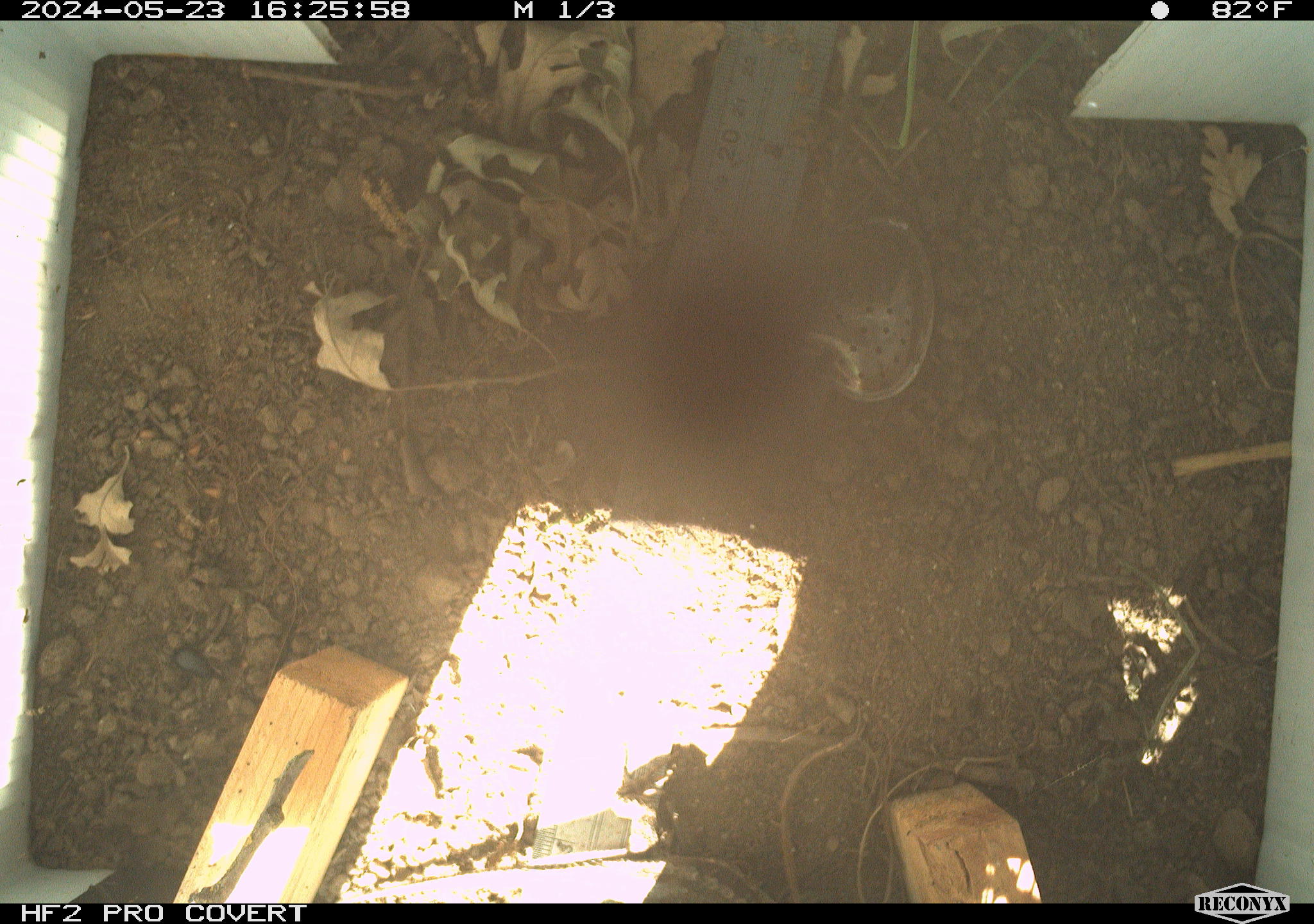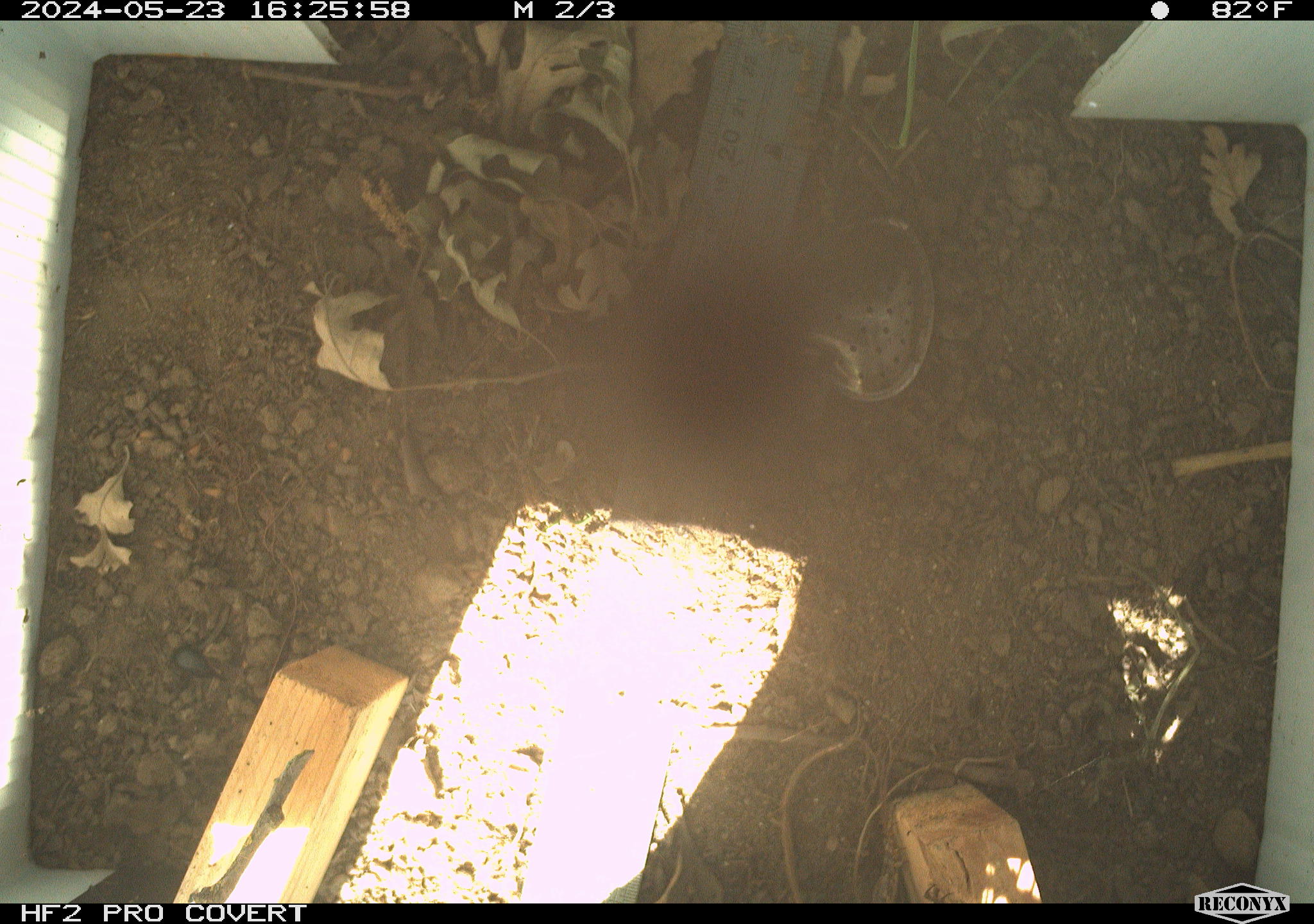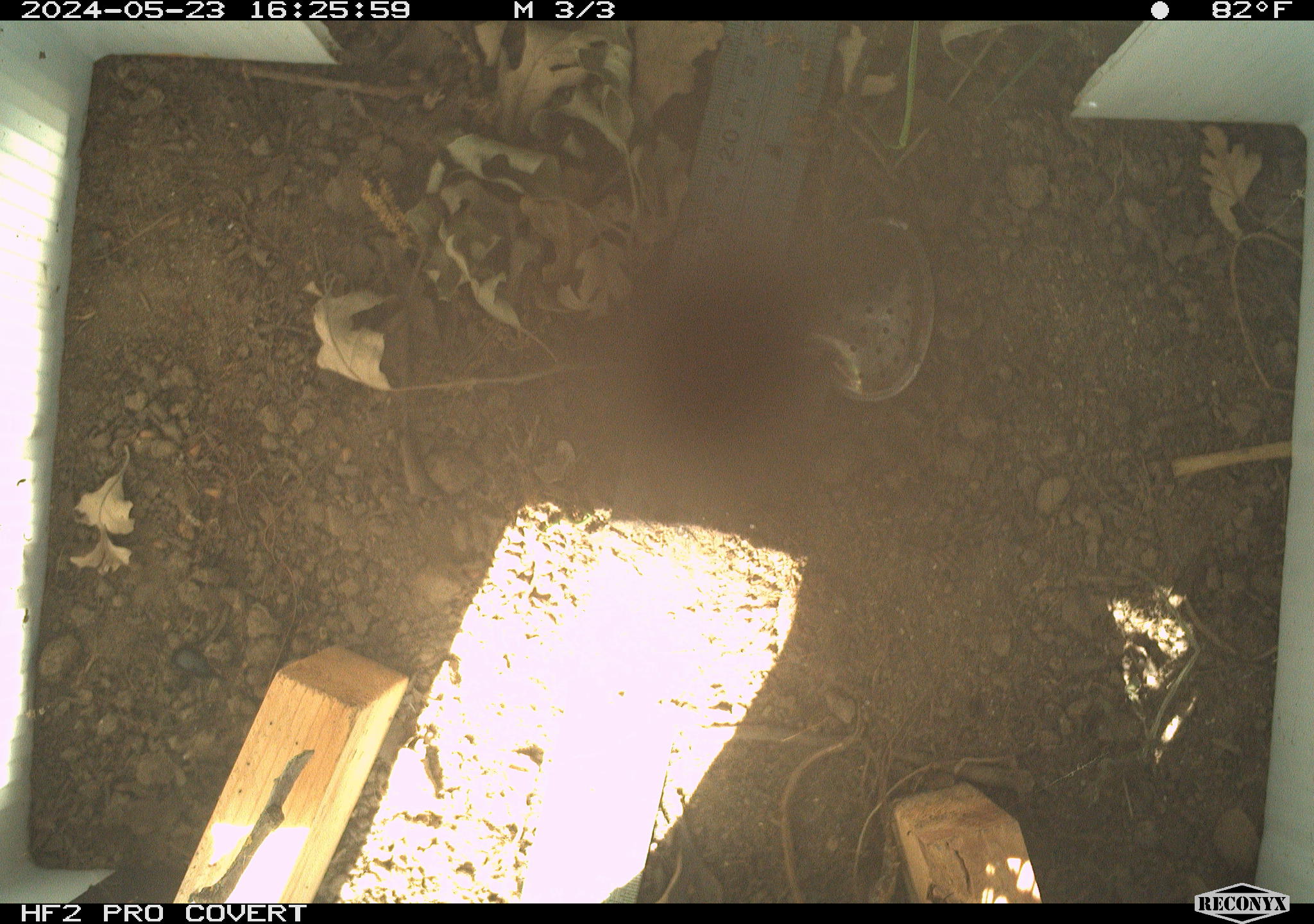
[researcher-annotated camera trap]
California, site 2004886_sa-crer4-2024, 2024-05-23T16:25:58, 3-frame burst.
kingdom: Animalia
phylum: Chordata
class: Reptilia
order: Squamata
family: Phrynosomatidae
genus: Sceloporus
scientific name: Sceloporus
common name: spiny lizards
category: sceloporus species